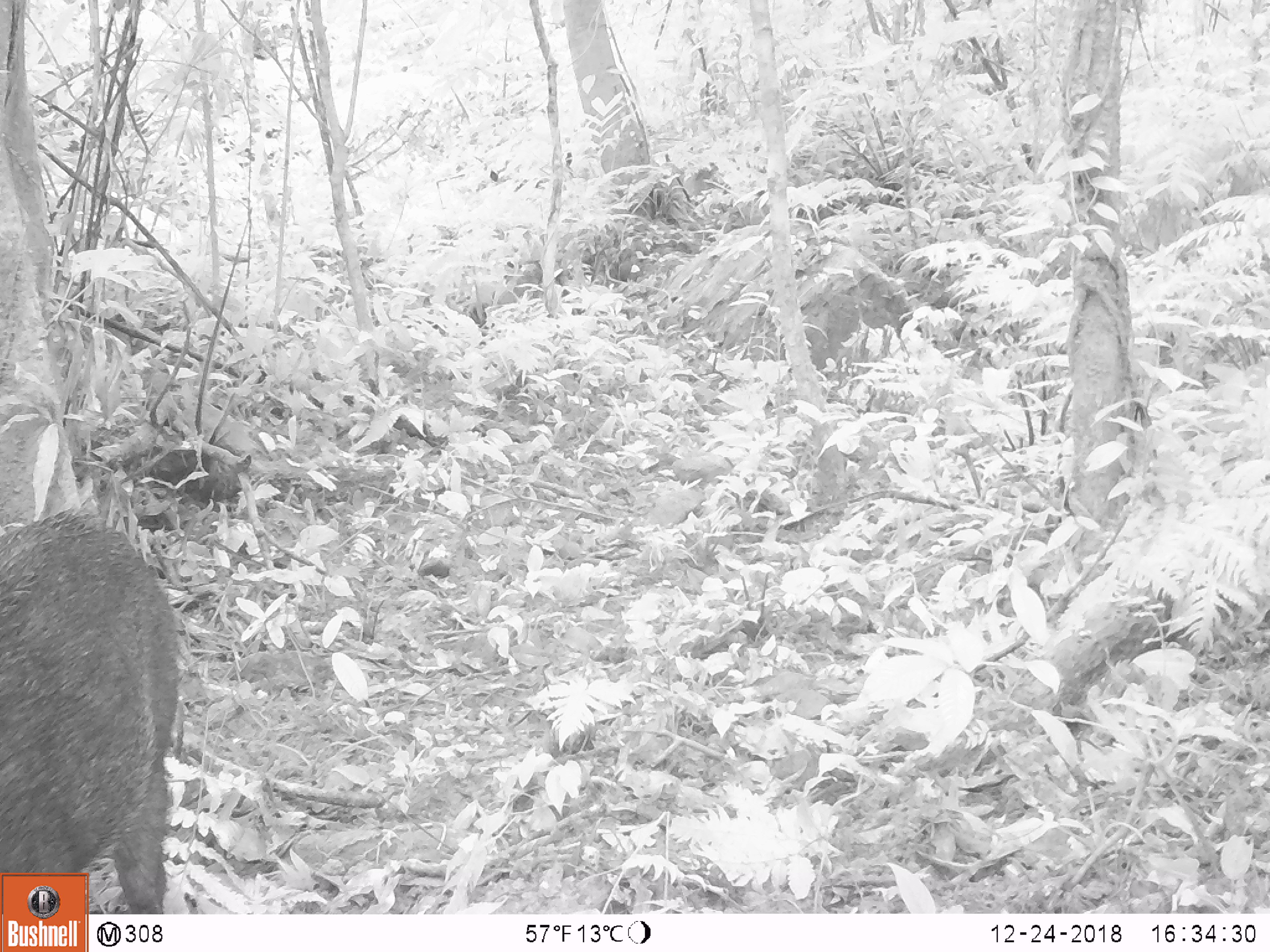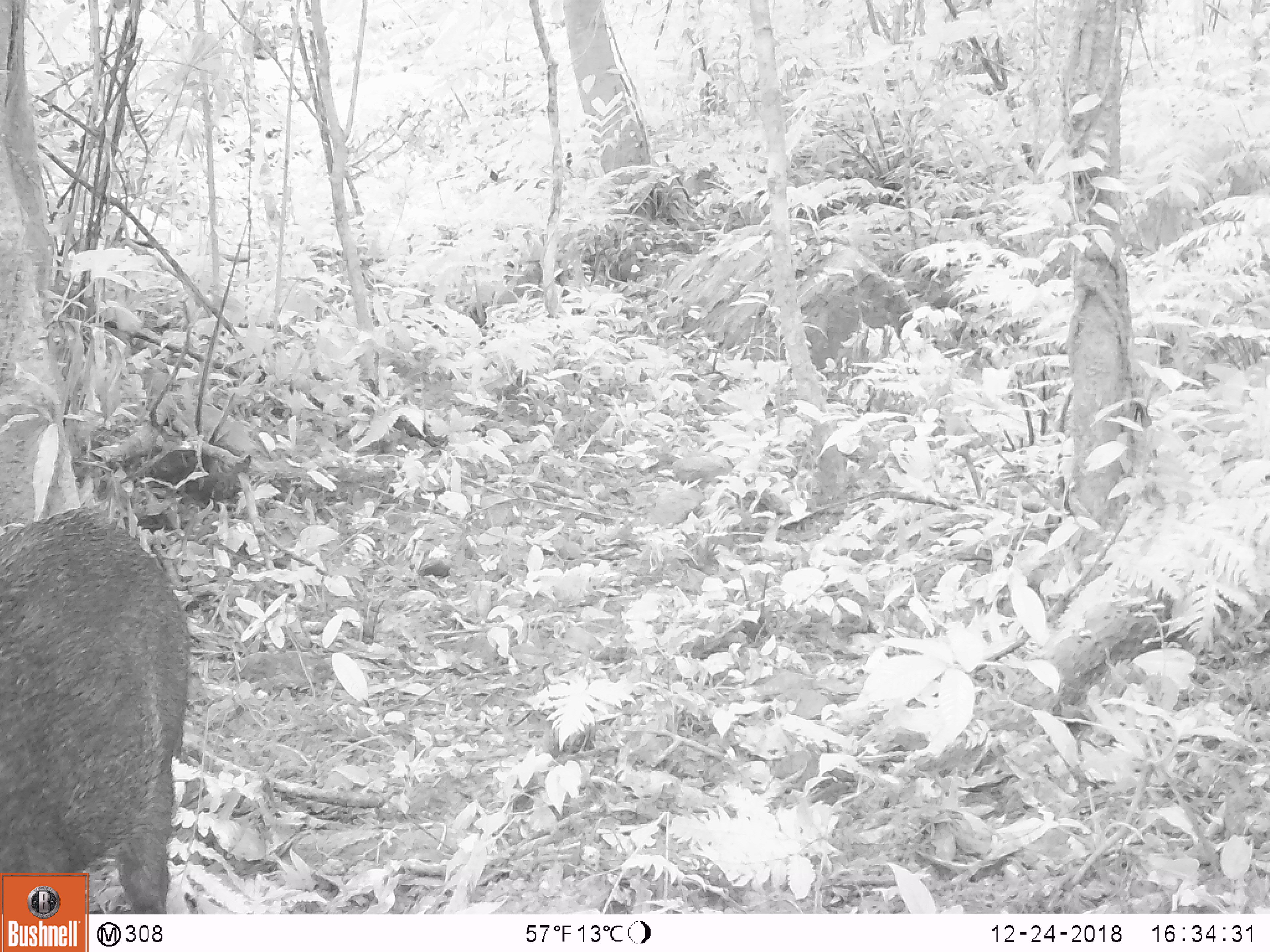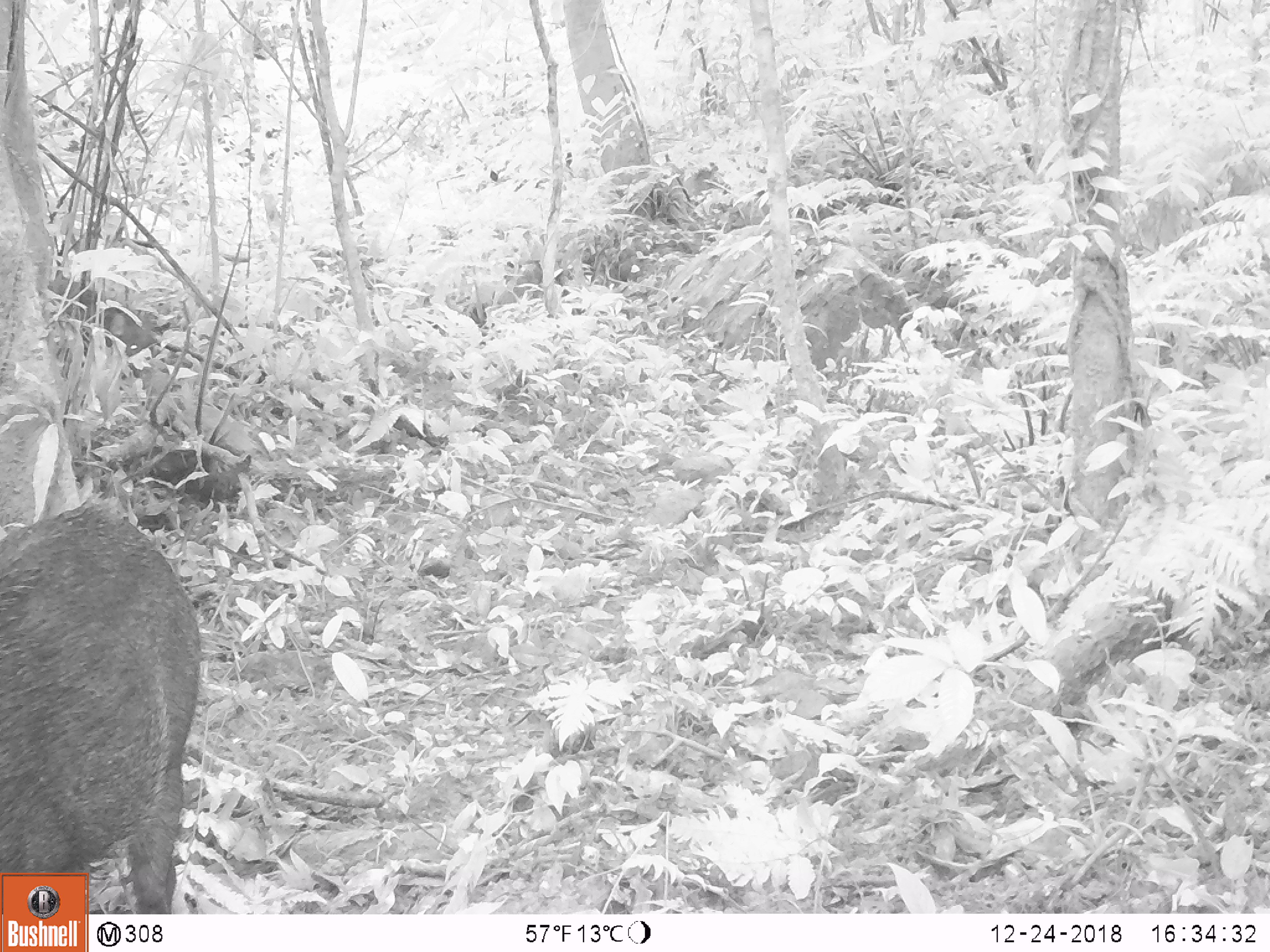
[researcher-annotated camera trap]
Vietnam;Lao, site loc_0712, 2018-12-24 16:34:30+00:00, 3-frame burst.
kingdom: Animalia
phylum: Chordata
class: Mammalia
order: Artiodactyla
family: Suidae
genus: Sus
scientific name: Sus scrofa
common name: eurasian wild pig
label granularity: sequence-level